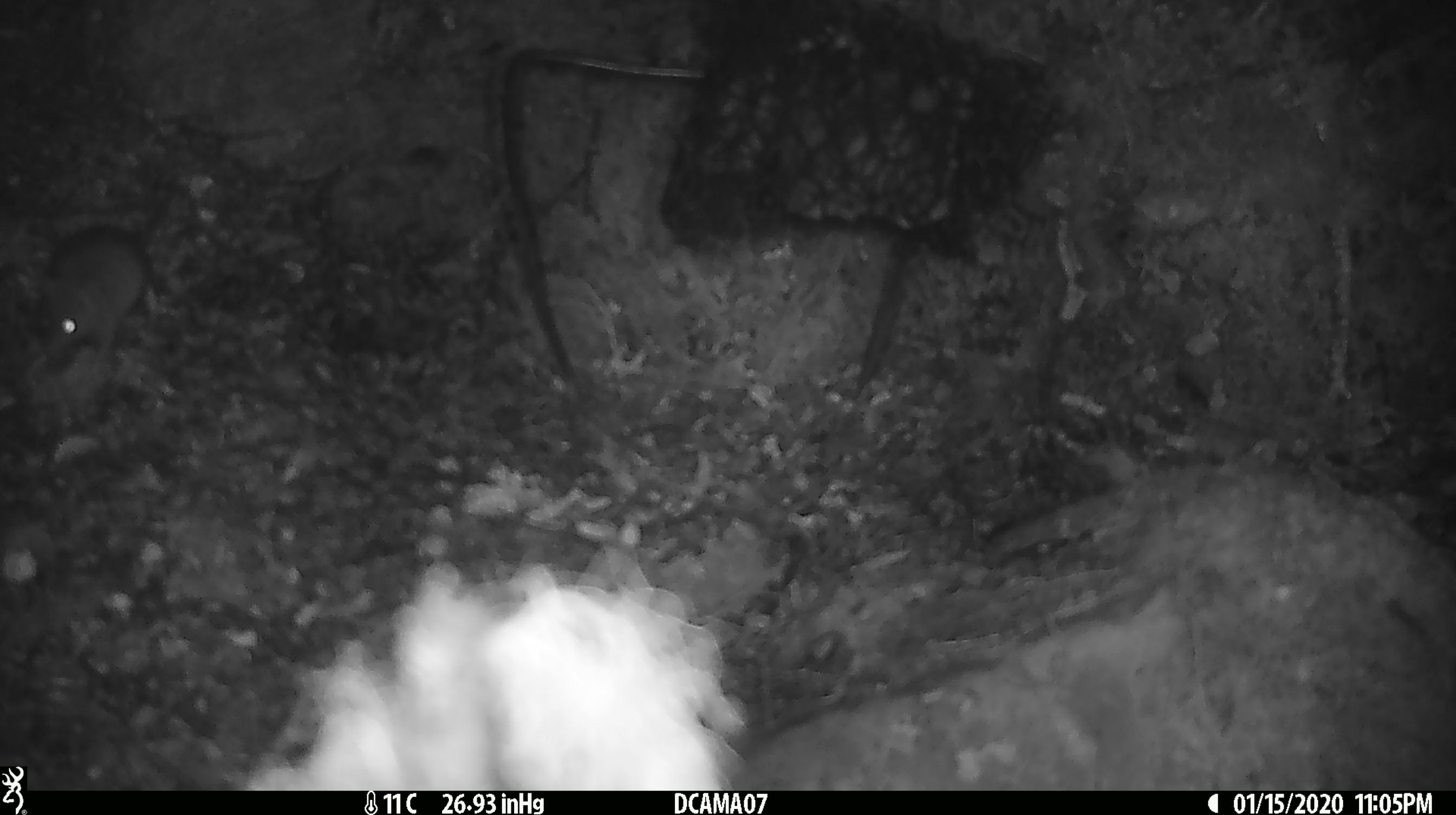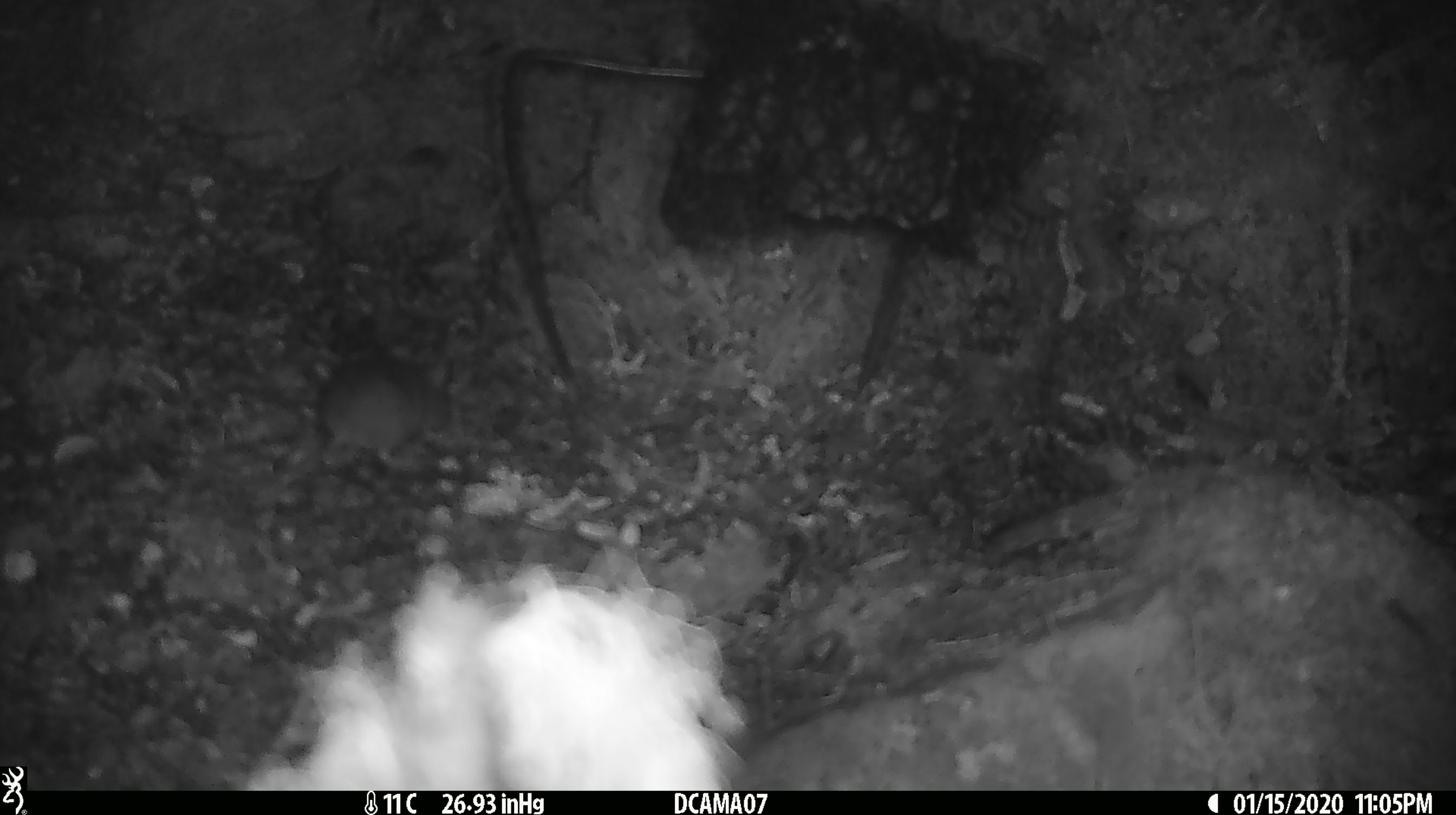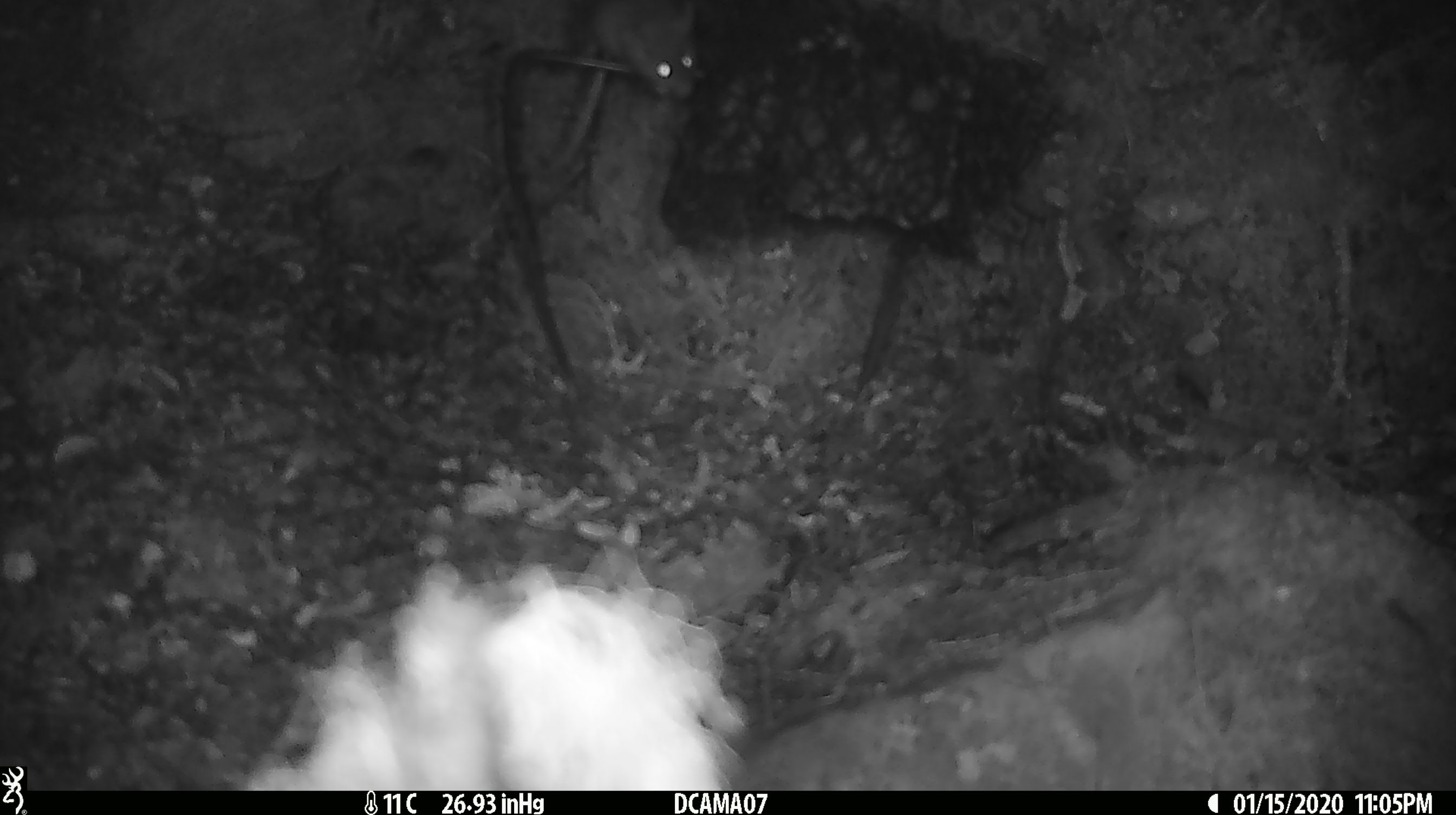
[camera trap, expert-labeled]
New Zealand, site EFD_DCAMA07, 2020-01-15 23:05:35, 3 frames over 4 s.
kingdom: Animalia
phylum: Chordata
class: Mammalia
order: Rodentia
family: Muridae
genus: Mus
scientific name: Mus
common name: mouse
Mouse (Mus).